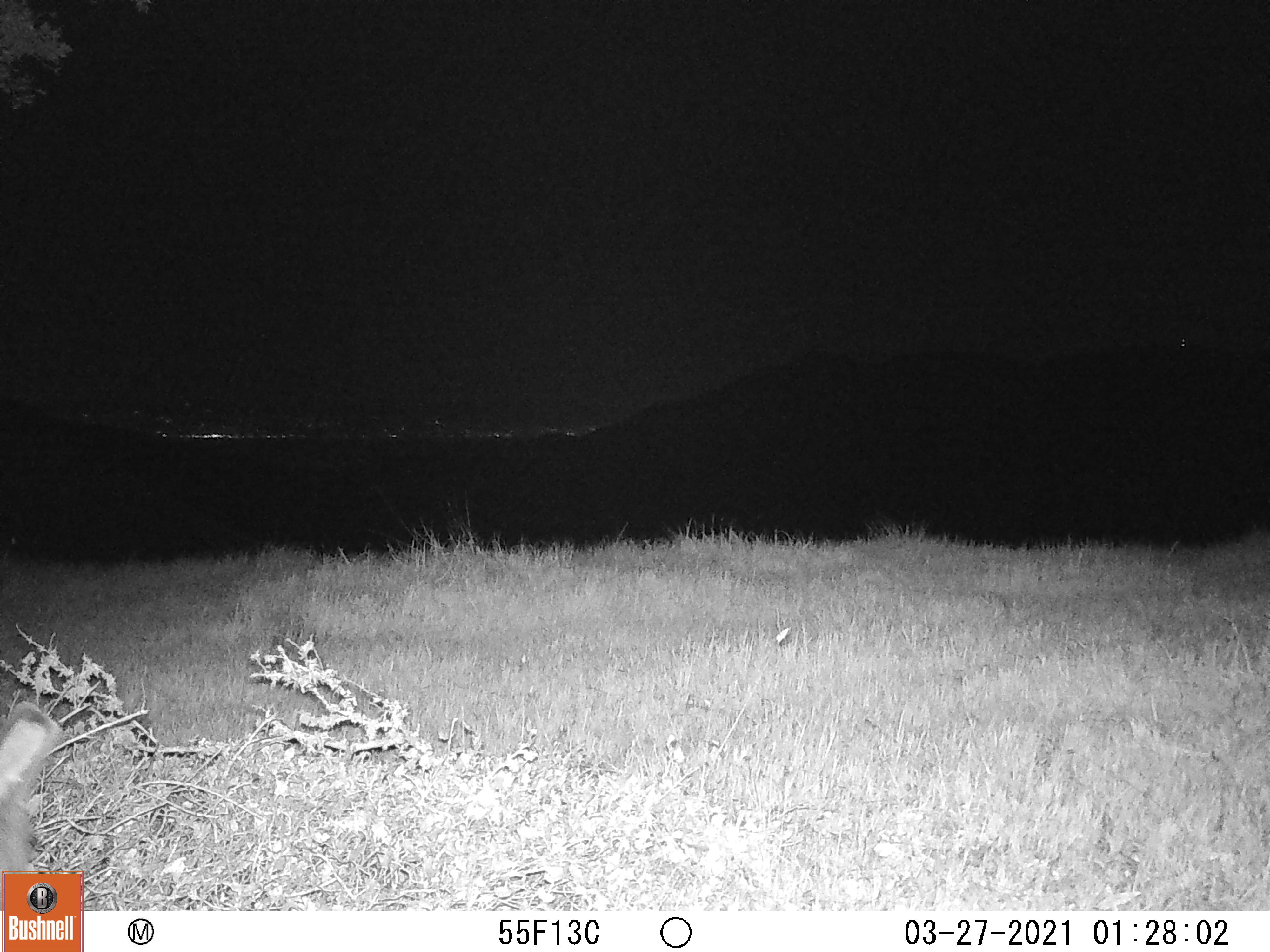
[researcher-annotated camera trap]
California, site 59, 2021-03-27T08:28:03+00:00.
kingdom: Animalia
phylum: Chordata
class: Mammalia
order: Artiodactyla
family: Cervidae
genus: Odocoileus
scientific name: Odocoileus hemionus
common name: mule deer